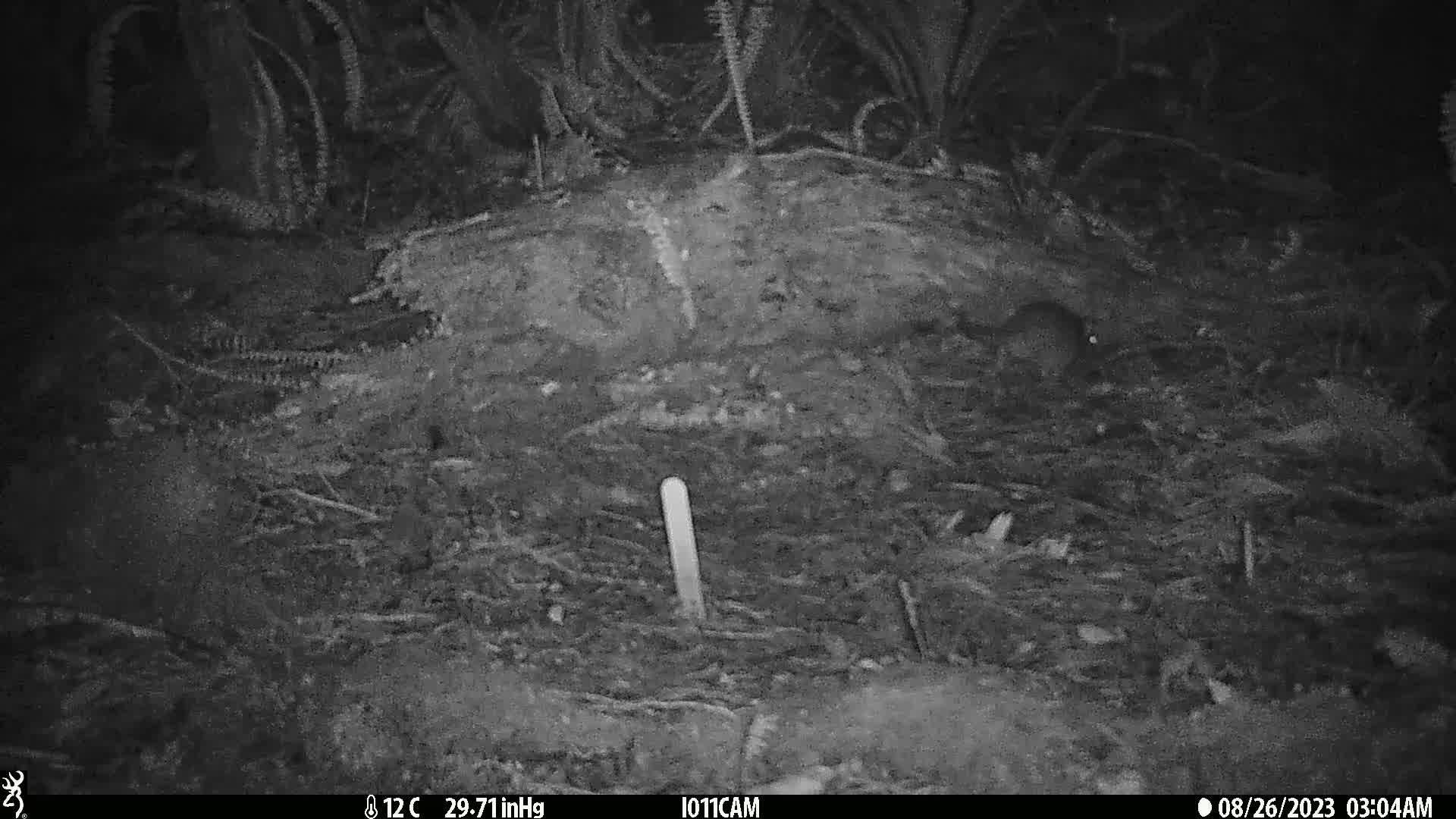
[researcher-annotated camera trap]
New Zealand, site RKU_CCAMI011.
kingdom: Animalia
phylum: Chordata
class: Mammalia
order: Rodentia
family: Muridae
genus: Rattus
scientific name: Rattus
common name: rat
Rat (Rattus).